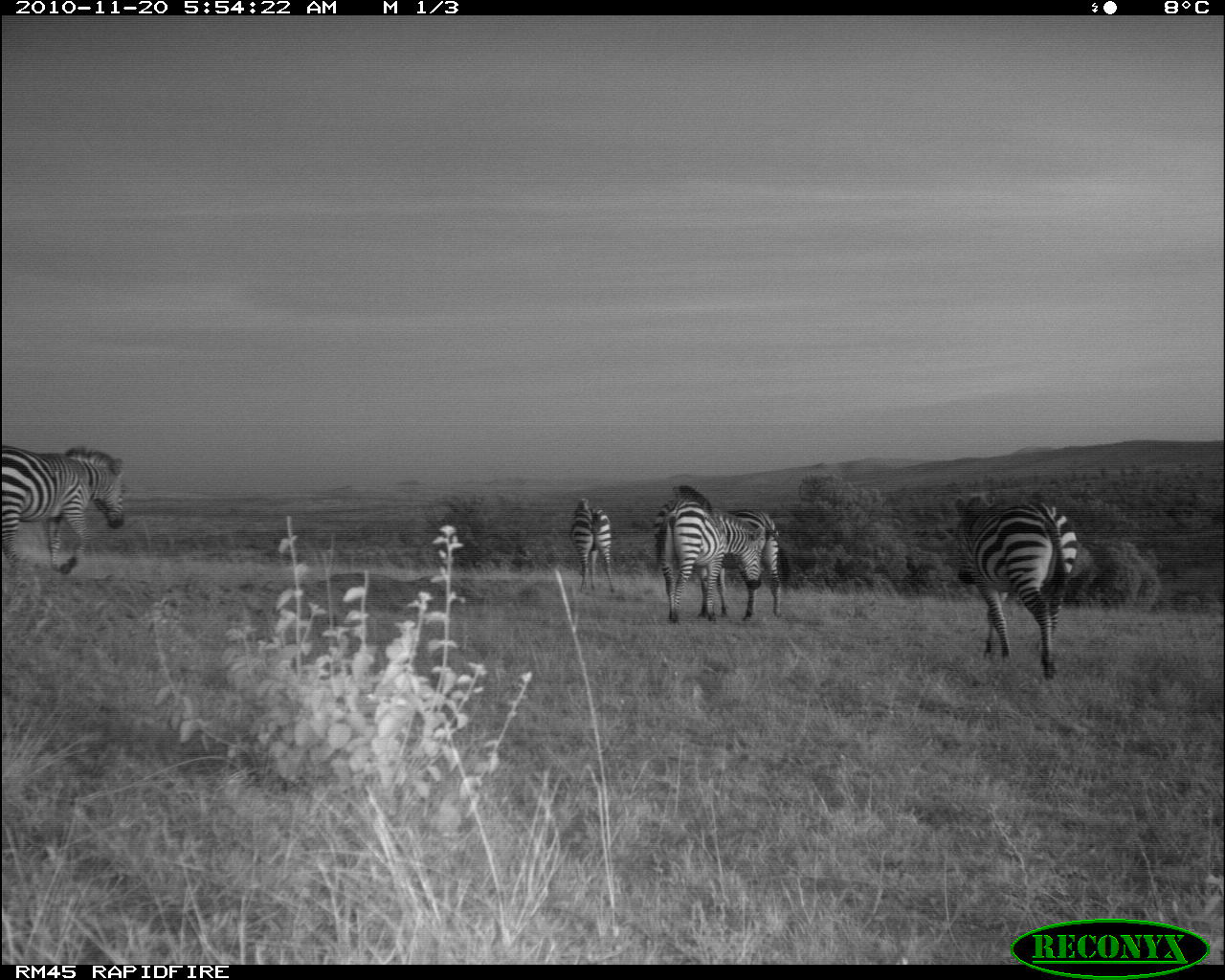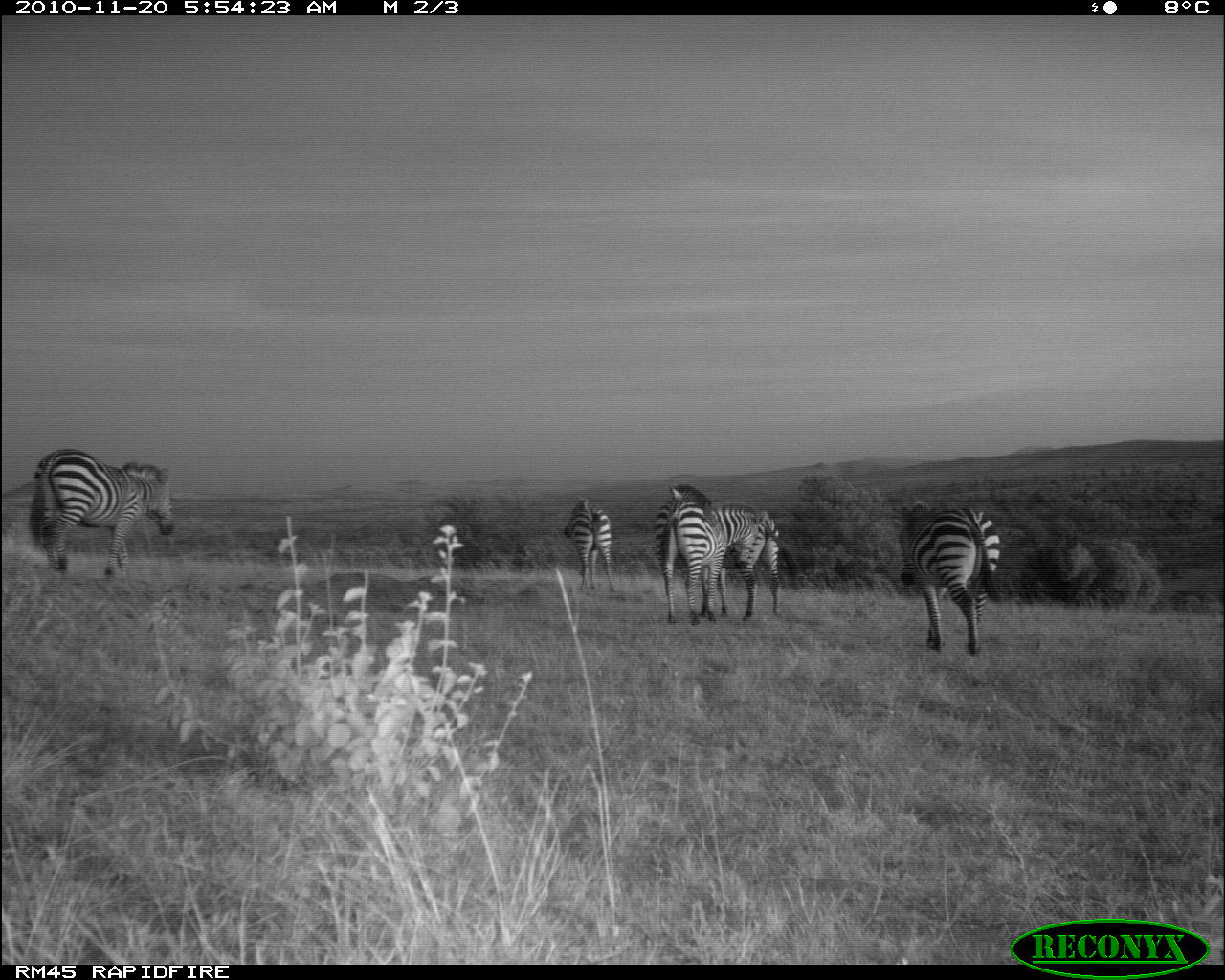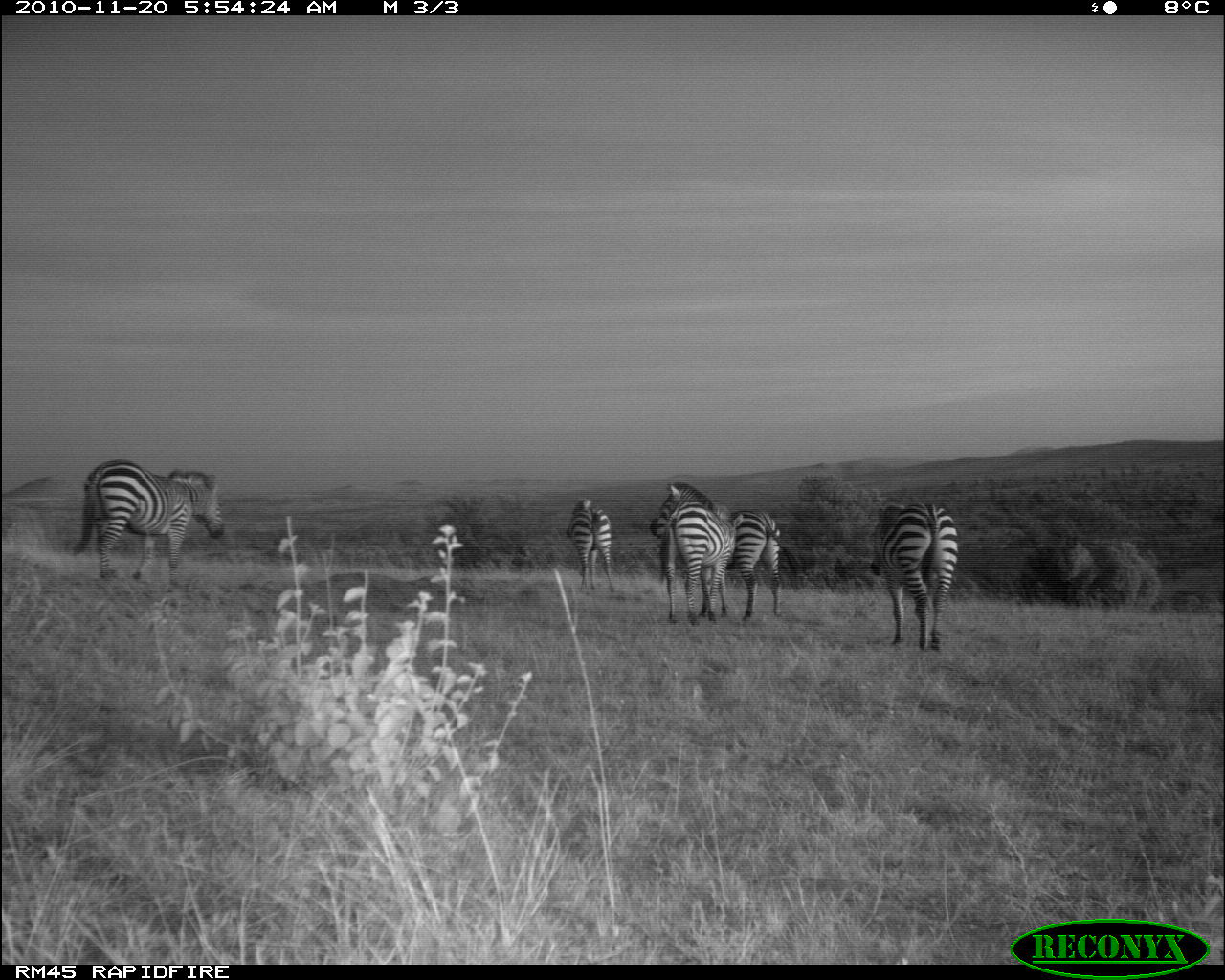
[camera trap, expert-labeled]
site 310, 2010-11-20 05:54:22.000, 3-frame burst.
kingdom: Animalia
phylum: Chordata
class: Mammalia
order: Perissodactyla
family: Equidae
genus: Equus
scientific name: Equus quagga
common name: plains zebra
Equus quagga (plains zebra), count 5.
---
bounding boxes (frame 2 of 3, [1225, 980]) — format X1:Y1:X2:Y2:
equus quagga: 28:448:175:579; 667:483:802:621; 898:500:1000:656; 654:498:760:625; 563:498:615:593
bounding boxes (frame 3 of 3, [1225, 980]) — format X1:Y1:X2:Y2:
equus quagga: 648:481:802:619; 70:458:225:586; 869:502:959:650; 659:500:744:626; 564:497:614:593